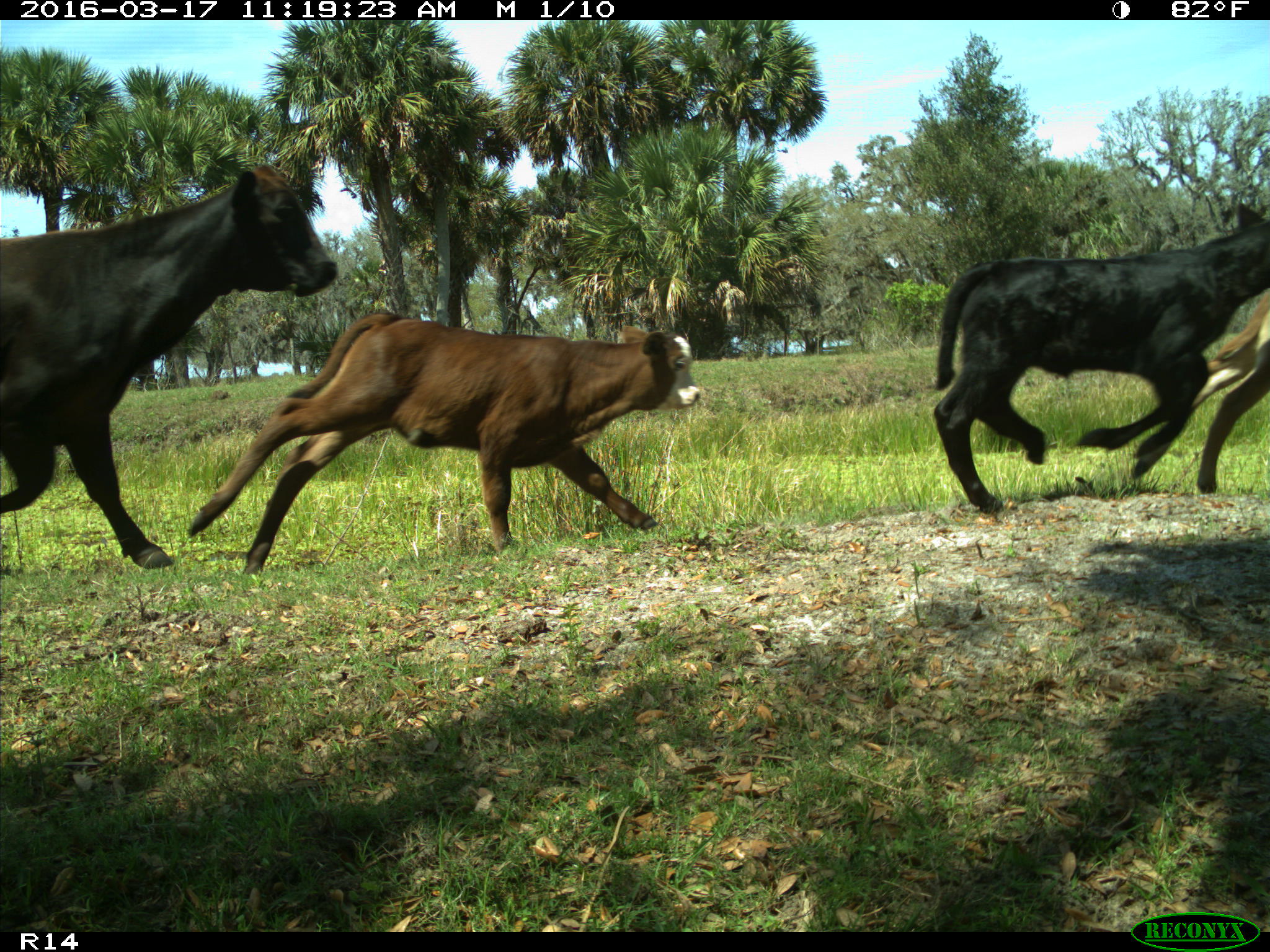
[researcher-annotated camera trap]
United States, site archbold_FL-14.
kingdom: Animalia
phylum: Chordata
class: Mammalia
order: Artiodactyla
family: Bovidae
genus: Bos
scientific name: Bos taurus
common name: domestic cow